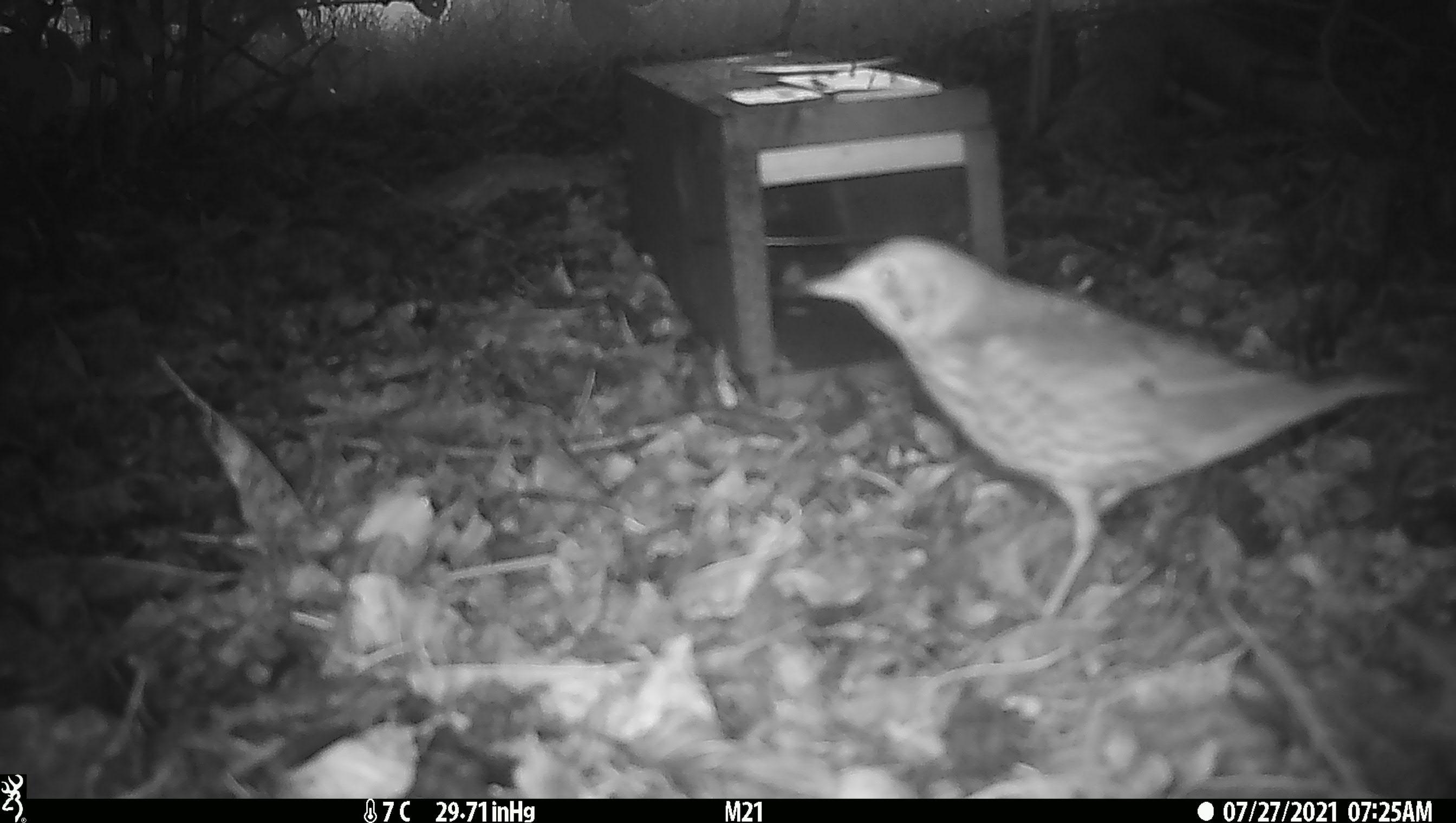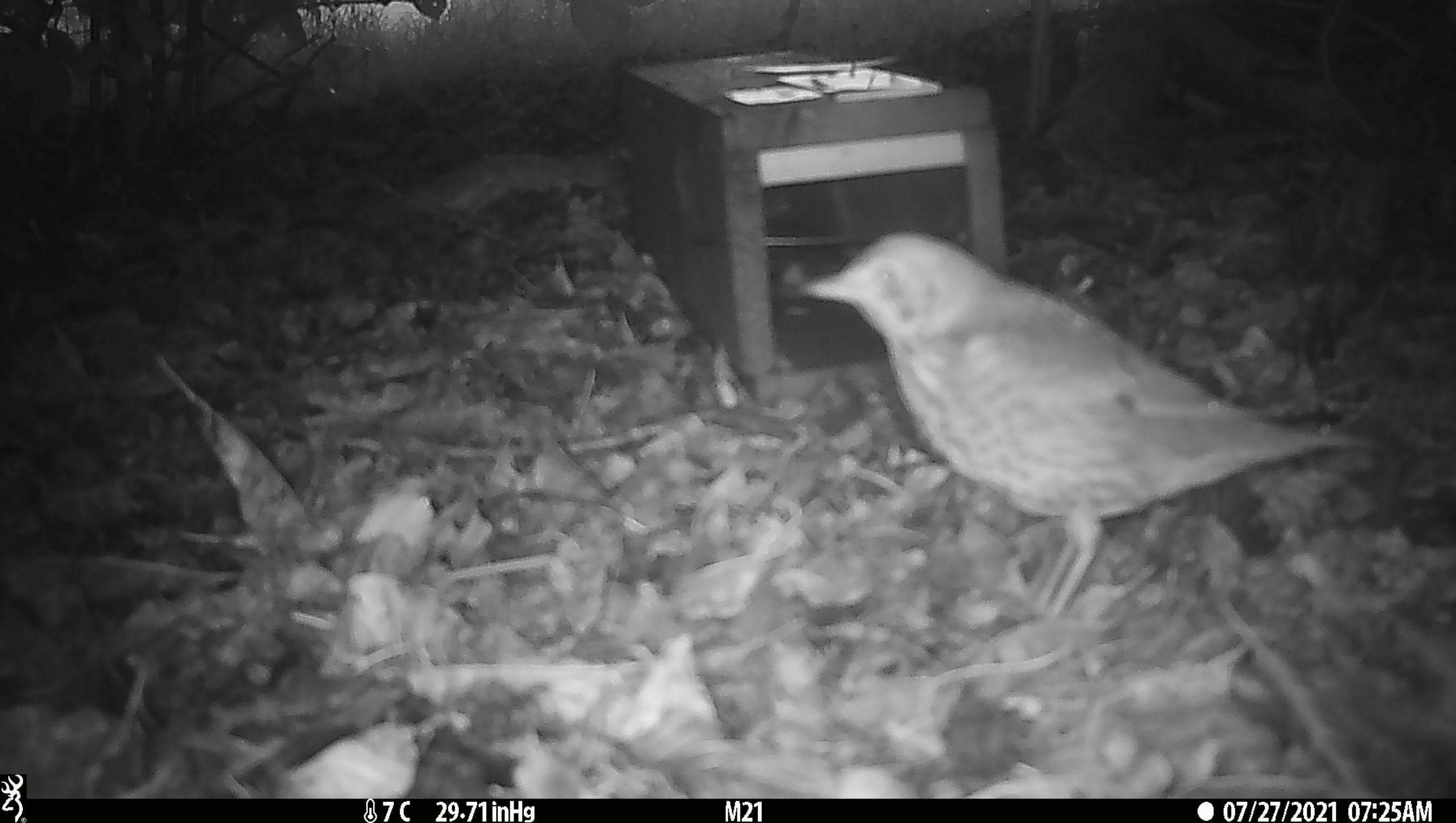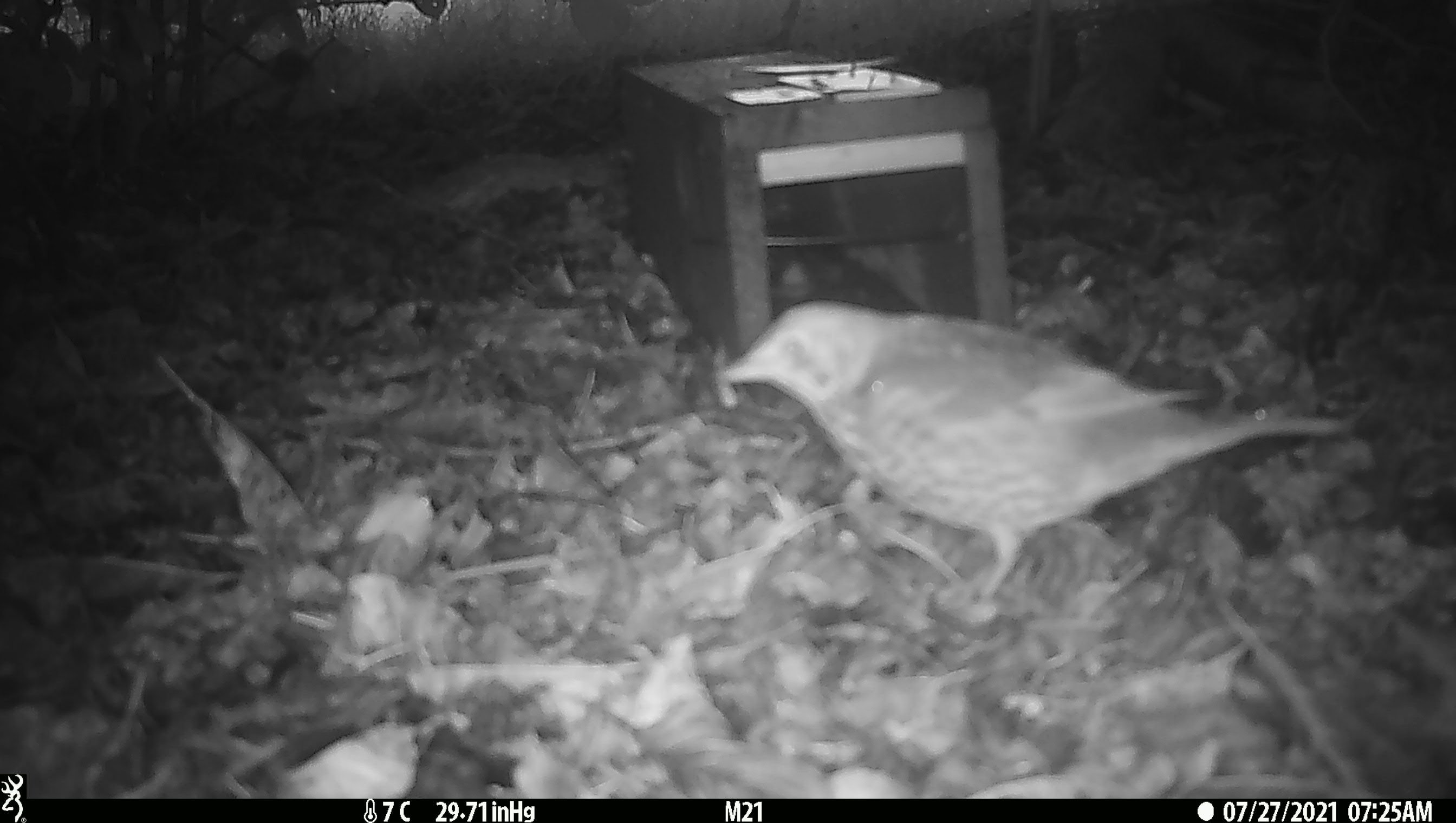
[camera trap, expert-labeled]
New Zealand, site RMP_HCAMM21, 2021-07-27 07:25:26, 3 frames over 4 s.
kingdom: Animalia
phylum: Chordata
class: Aves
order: Passeriformes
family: Turdidae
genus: Turdus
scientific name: Turdus philomelos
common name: song thrush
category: thrush